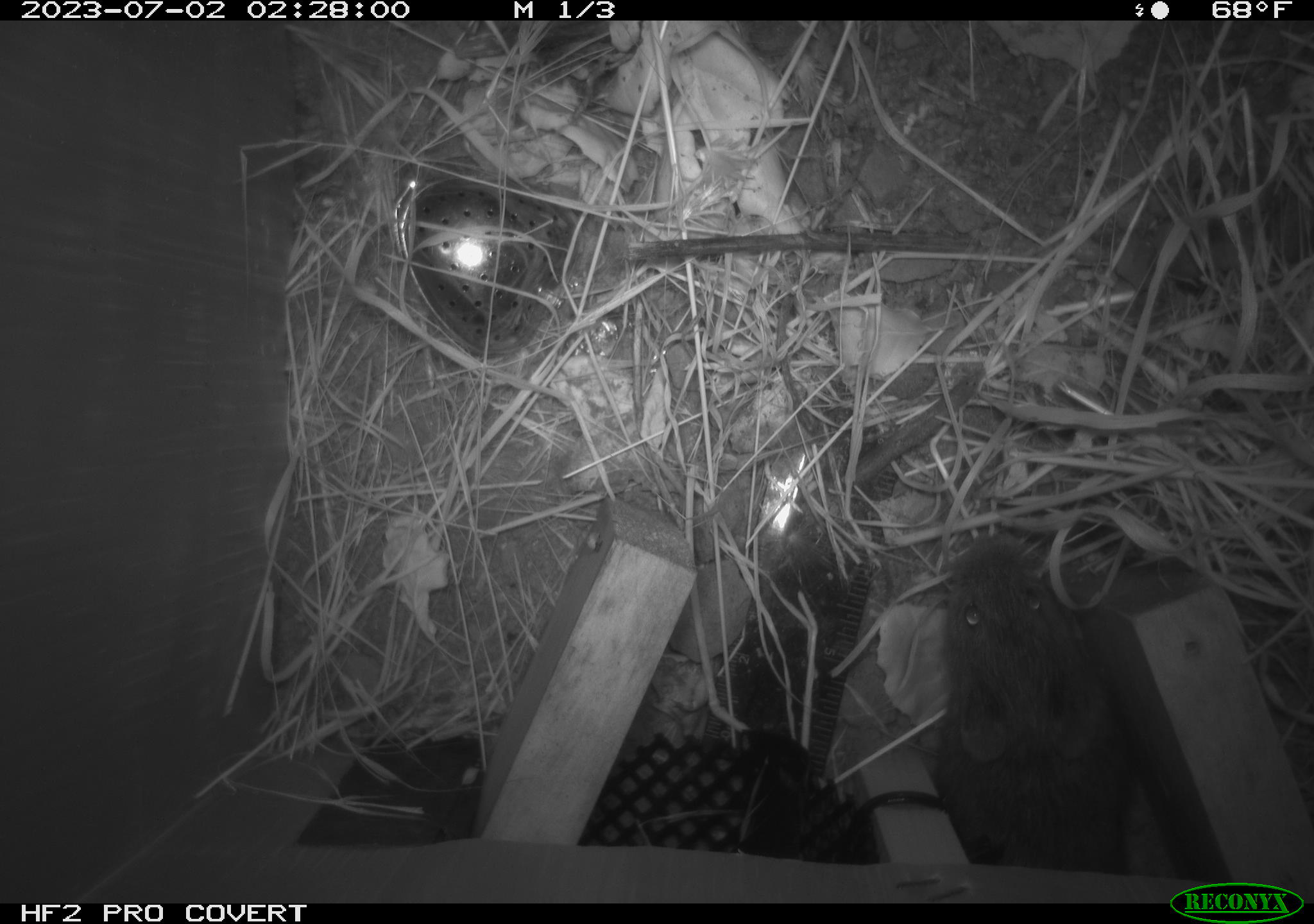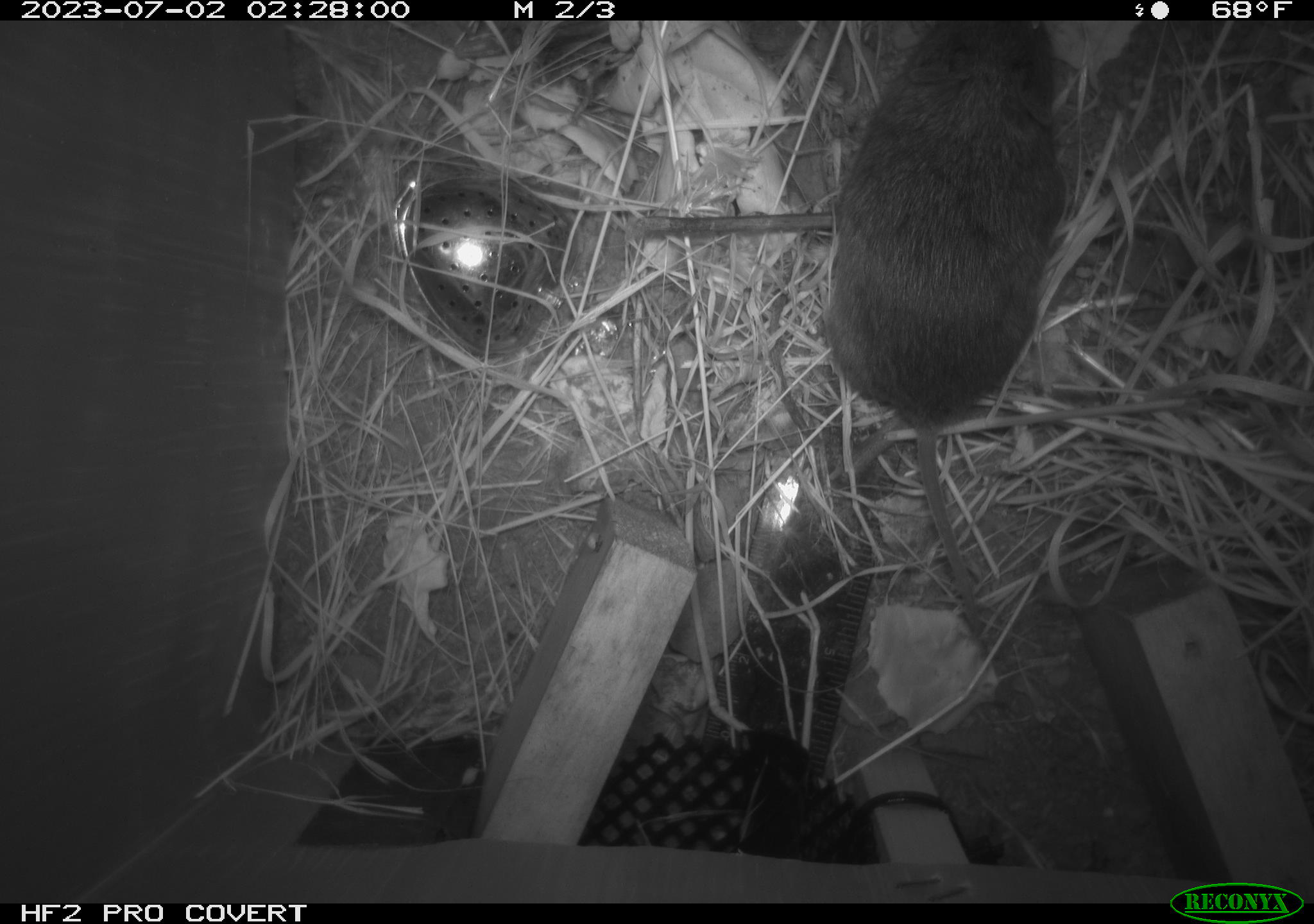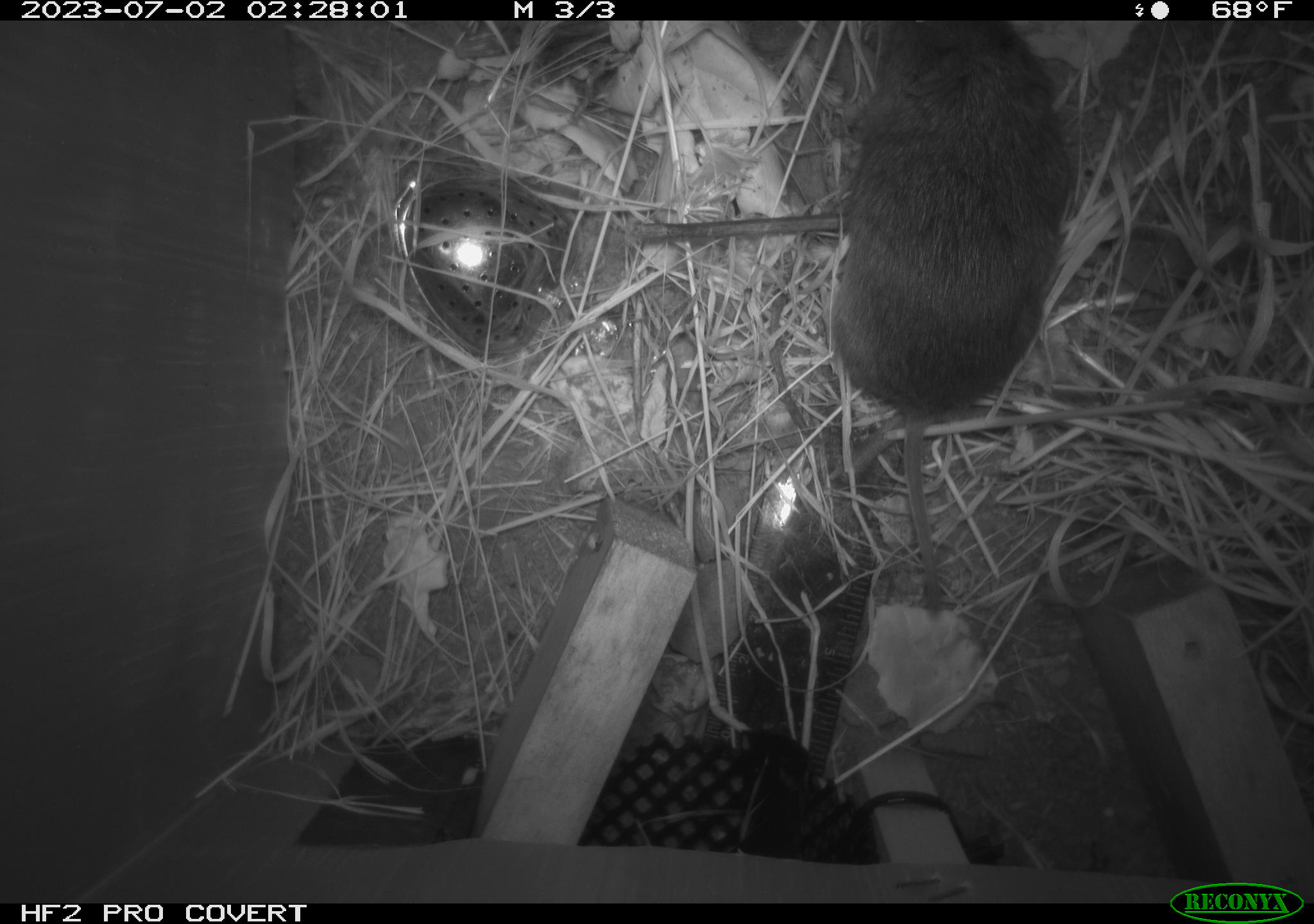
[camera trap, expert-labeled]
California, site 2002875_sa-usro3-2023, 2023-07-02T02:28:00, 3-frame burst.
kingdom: Animalia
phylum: Chordata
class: Mammalia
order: Rodentia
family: Cricetidae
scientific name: Arvicolinae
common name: voles, lemmings, and muskrats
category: arvicolinae subfamily